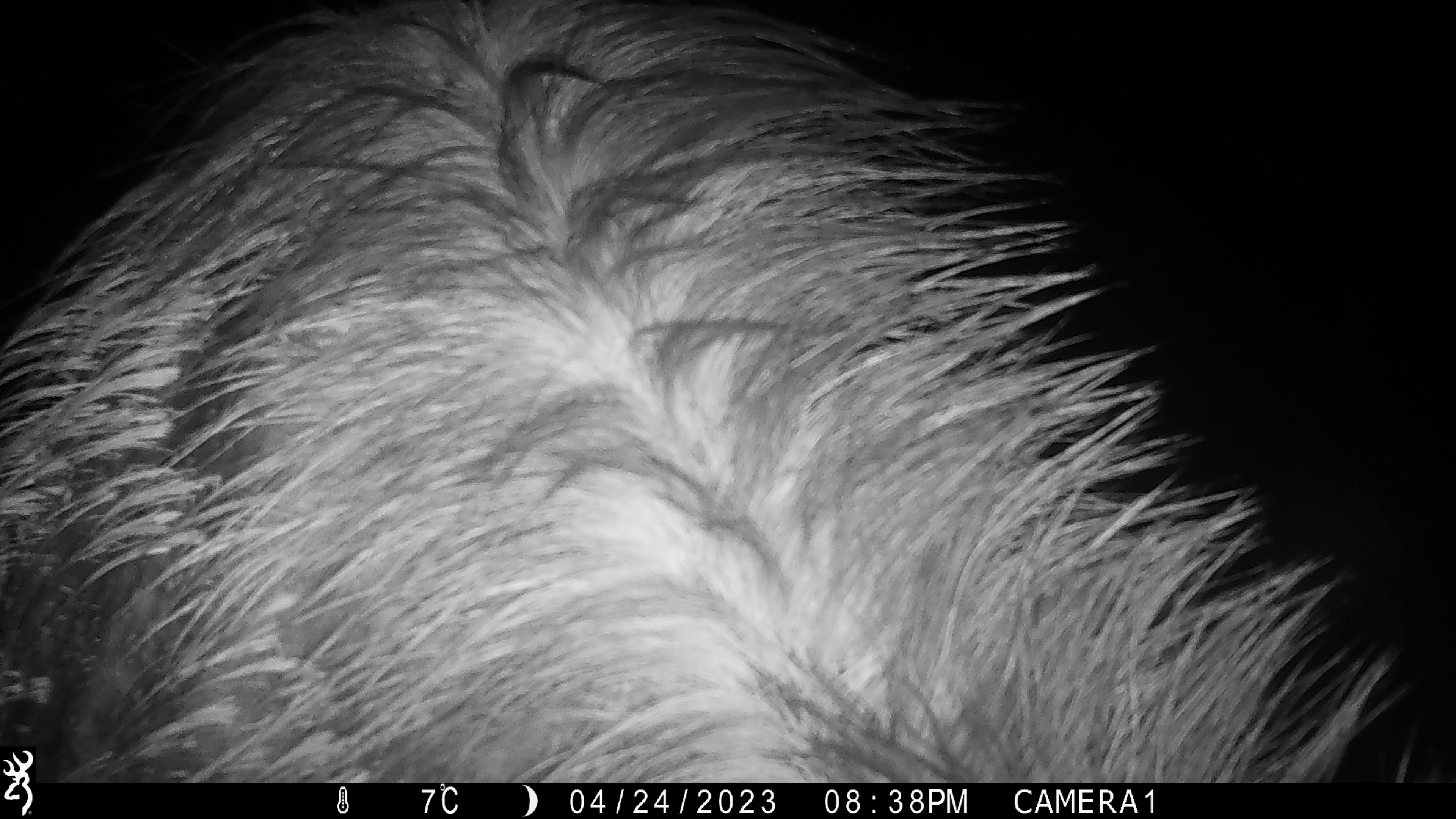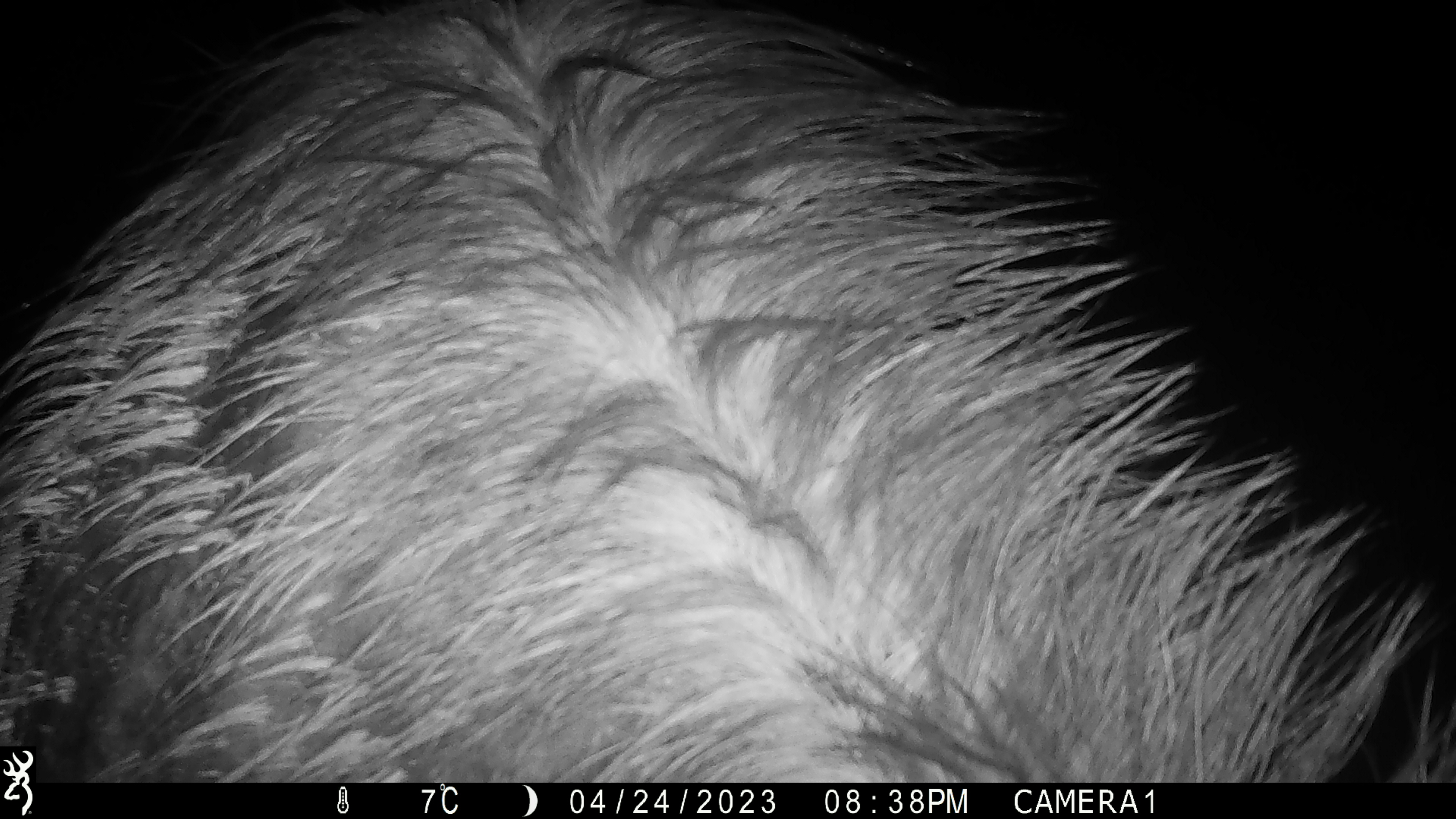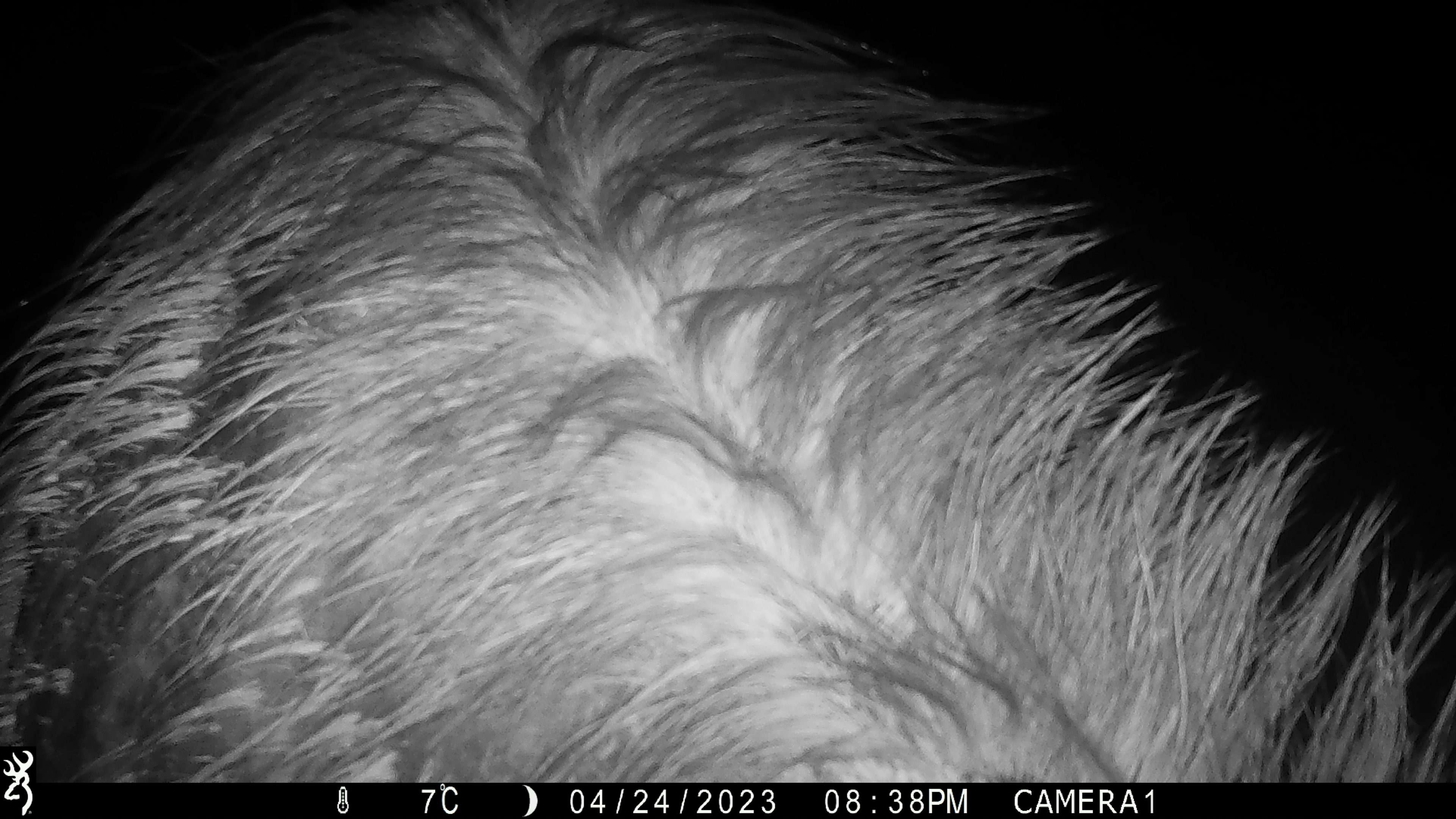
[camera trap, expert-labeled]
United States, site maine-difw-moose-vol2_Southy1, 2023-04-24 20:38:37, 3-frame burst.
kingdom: Animalia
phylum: Chordata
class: Mammalia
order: Artiodactyla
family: Cervidae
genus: Alces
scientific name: Alces alces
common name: moose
Moose (Alces alces).